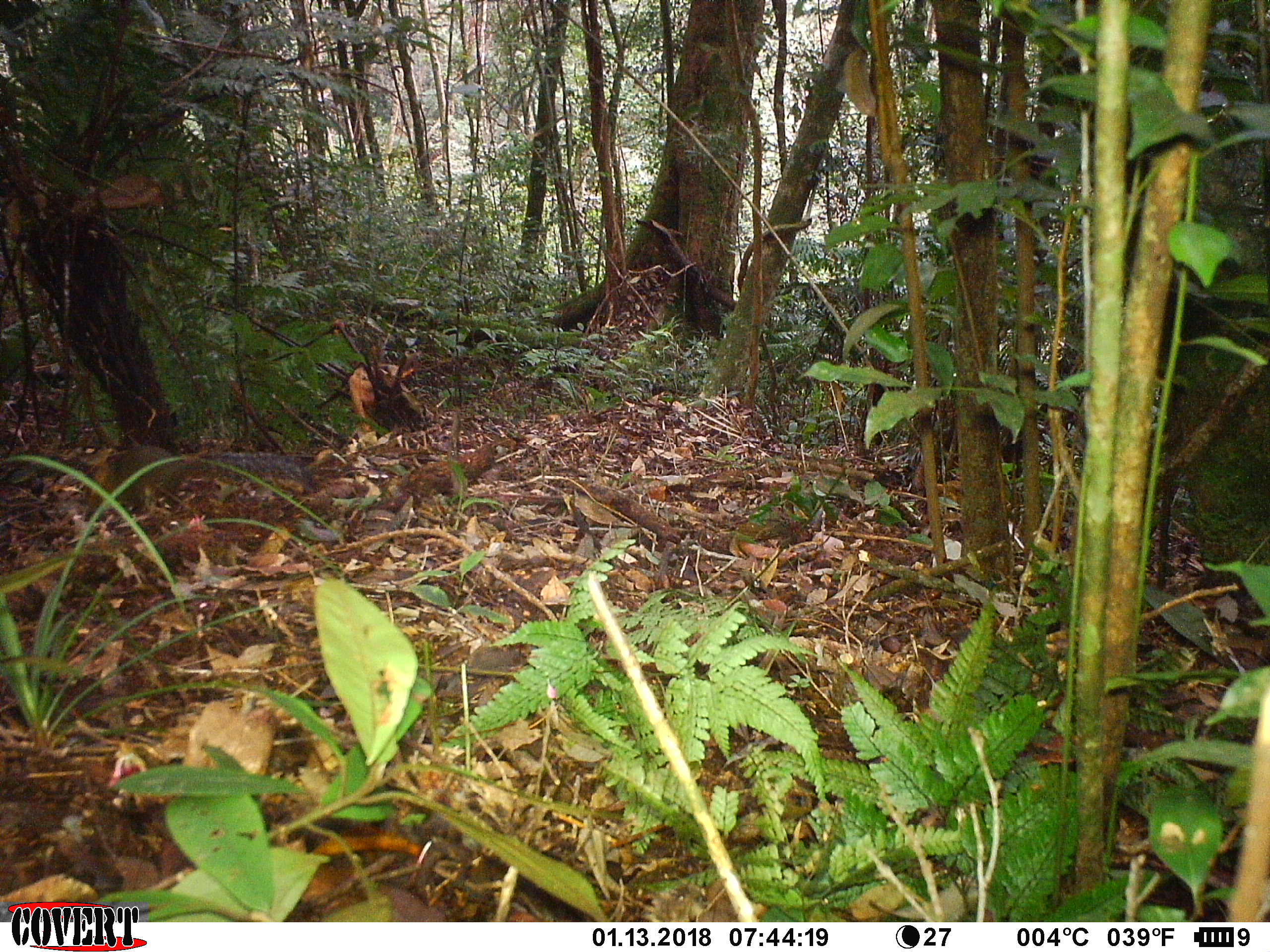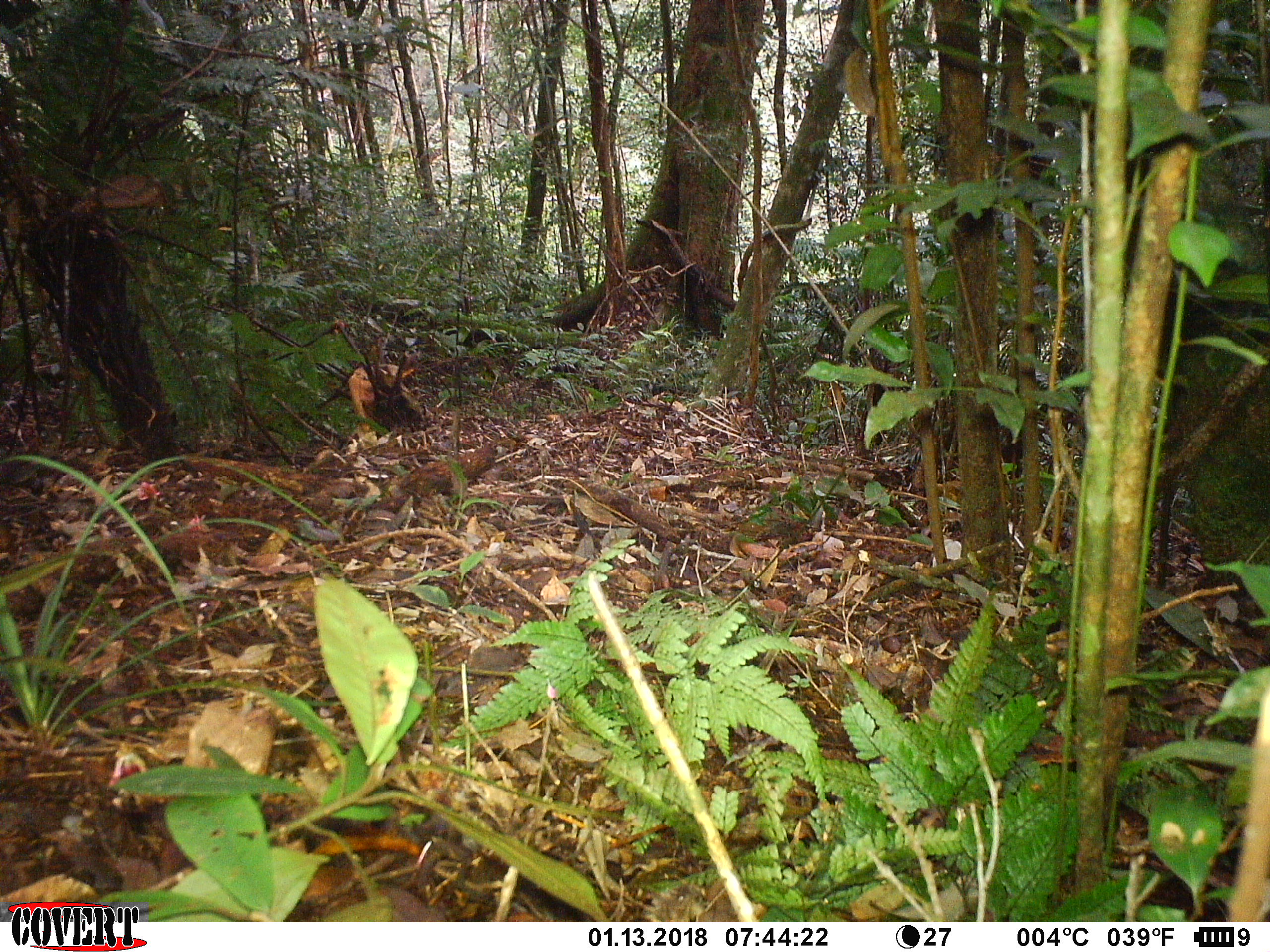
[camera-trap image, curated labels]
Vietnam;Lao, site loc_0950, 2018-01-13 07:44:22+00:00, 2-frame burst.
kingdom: Animalia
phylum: Chordata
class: Mammalia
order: Rodentia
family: Sciuridae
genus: Dremomys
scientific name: Dremomys rufigenis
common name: red-cheeked squirrel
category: red cheeked squirrel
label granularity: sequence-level